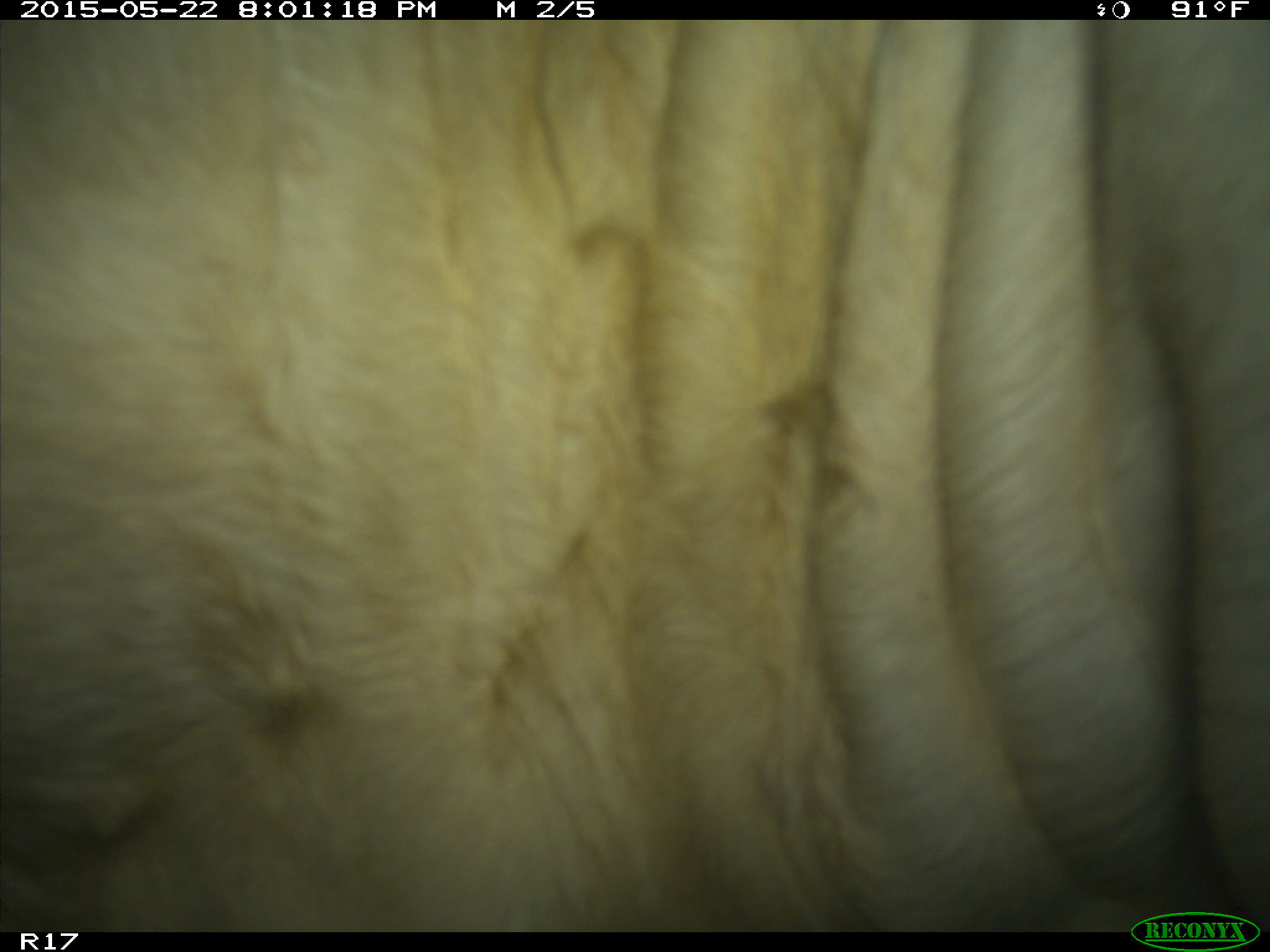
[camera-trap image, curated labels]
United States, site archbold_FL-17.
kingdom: Animalia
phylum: Chordata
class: Mammalia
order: Artiodactyla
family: Bovidae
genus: Bos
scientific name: Bos taurus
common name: domestic cow